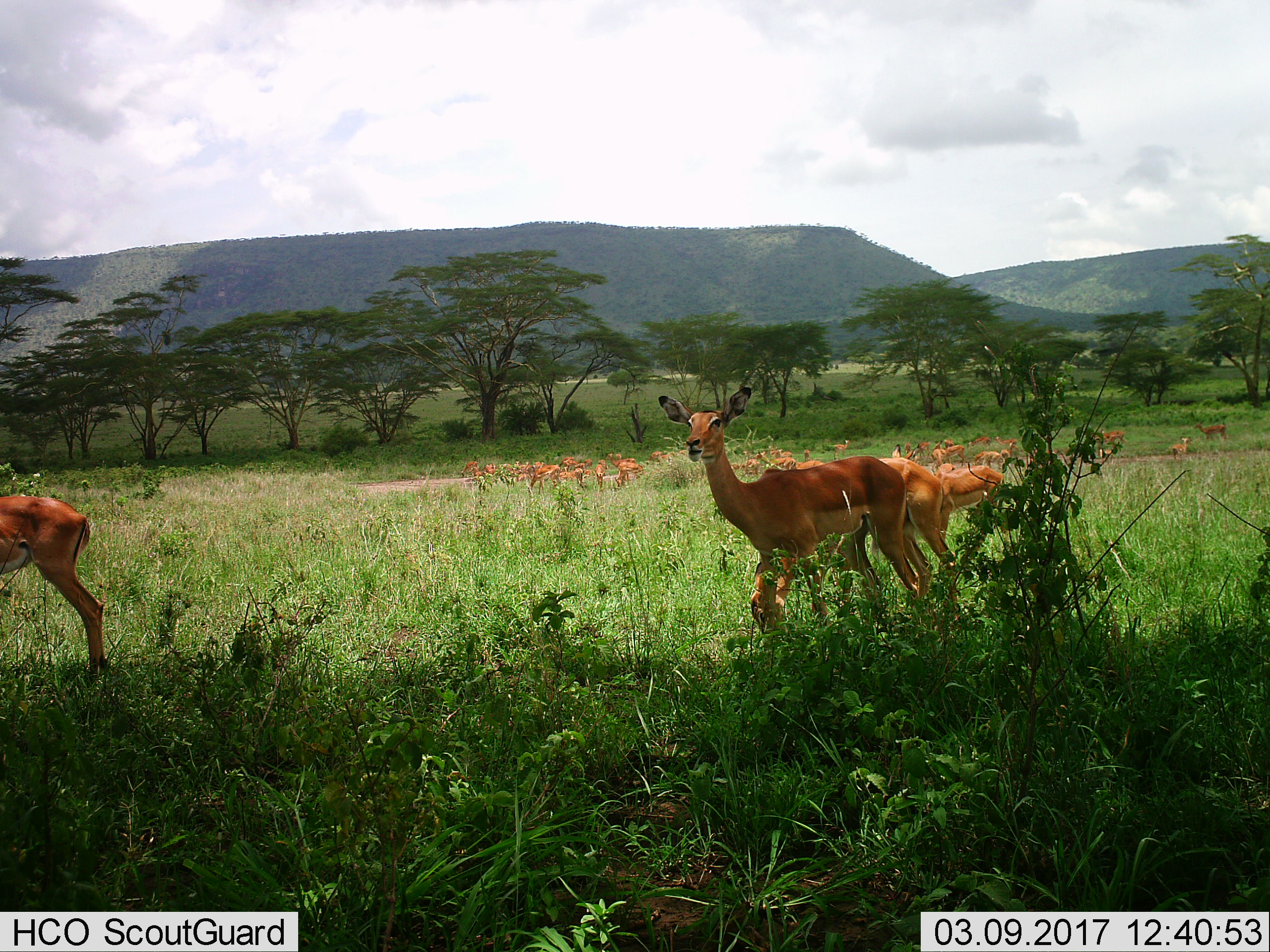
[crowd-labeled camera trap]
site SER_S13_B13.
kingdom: Animalia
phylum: Chordata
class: Mammalia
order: Artiodactyla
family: Bovidae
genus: Aepyceros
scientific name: Aepyceros melampus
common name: impala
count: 11-50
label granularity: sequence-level